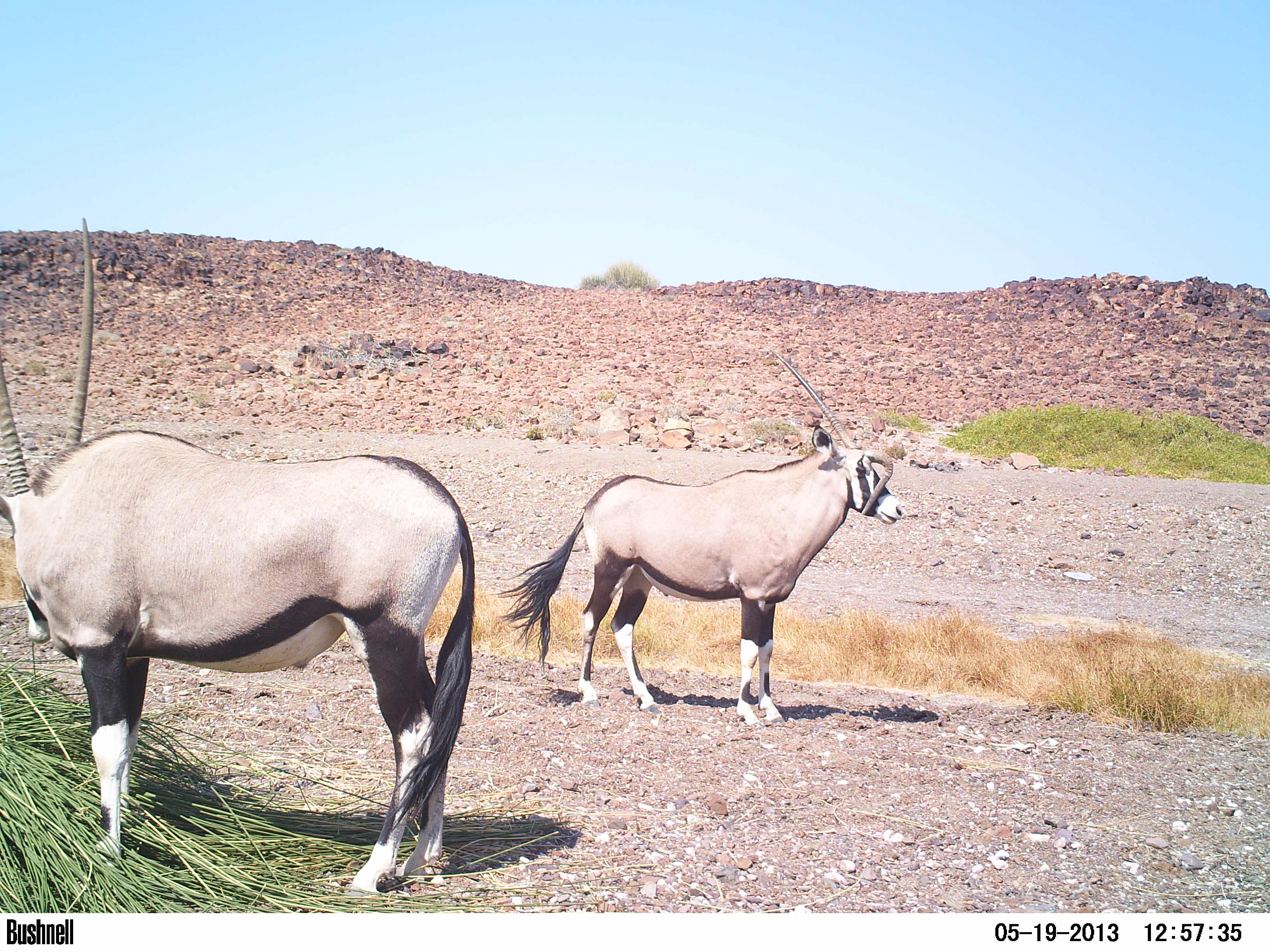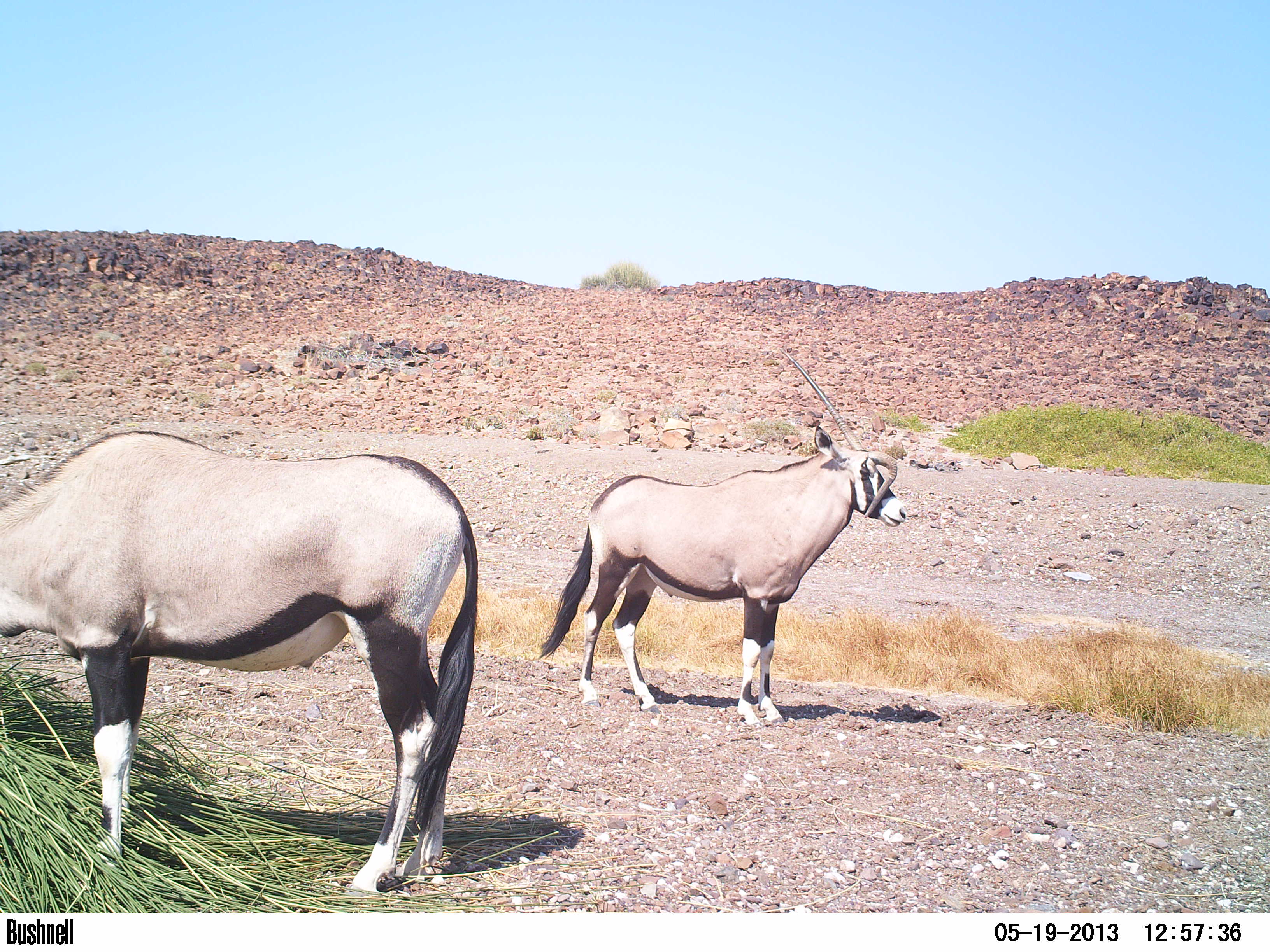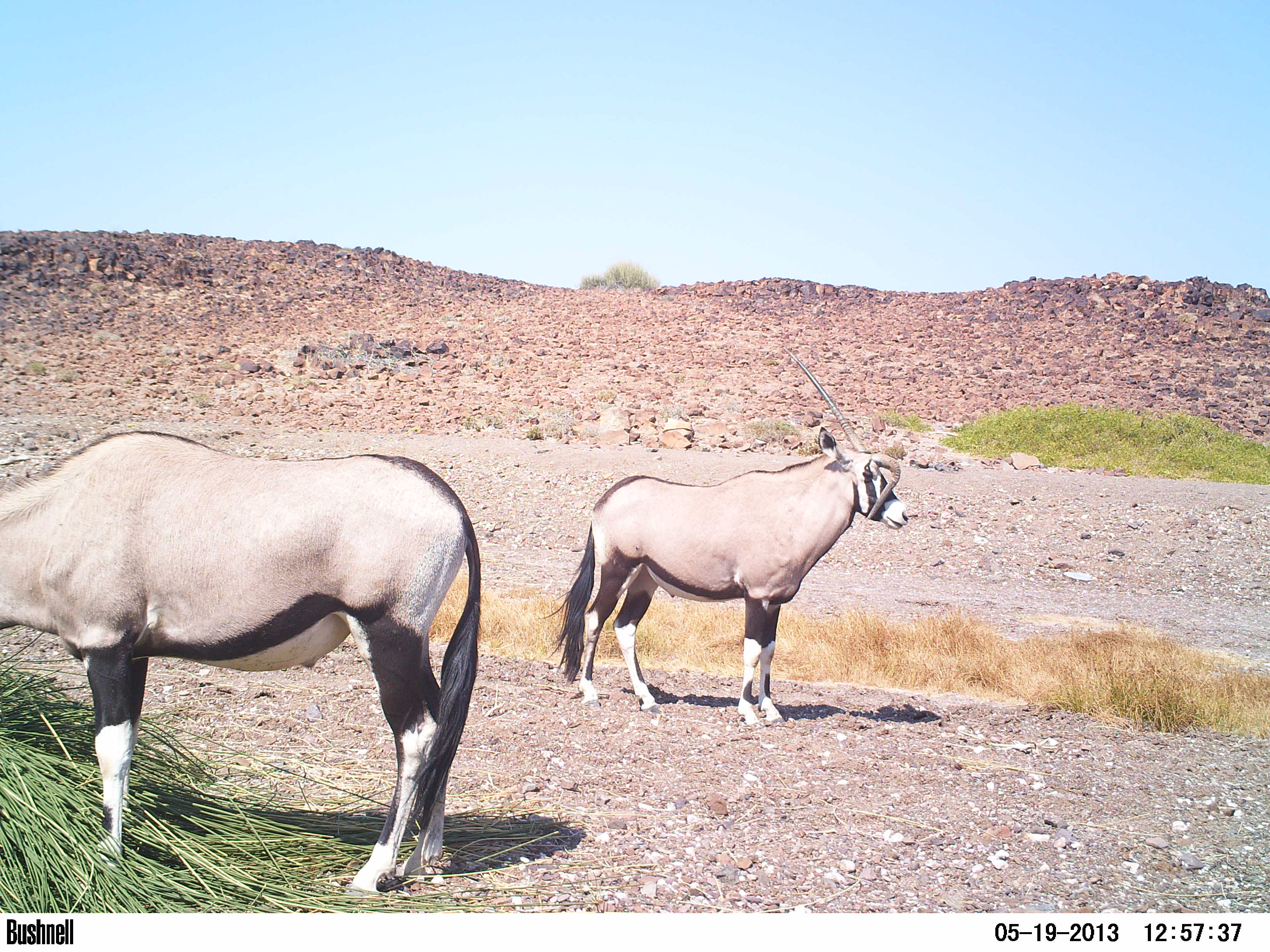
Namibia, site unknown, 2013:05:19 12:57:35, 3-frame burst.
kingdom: Animalia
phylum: Chordata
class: Mammalia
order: Artiodactyla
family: Bovidae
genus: Oryx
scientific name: Oryx gazella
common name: gemsbok